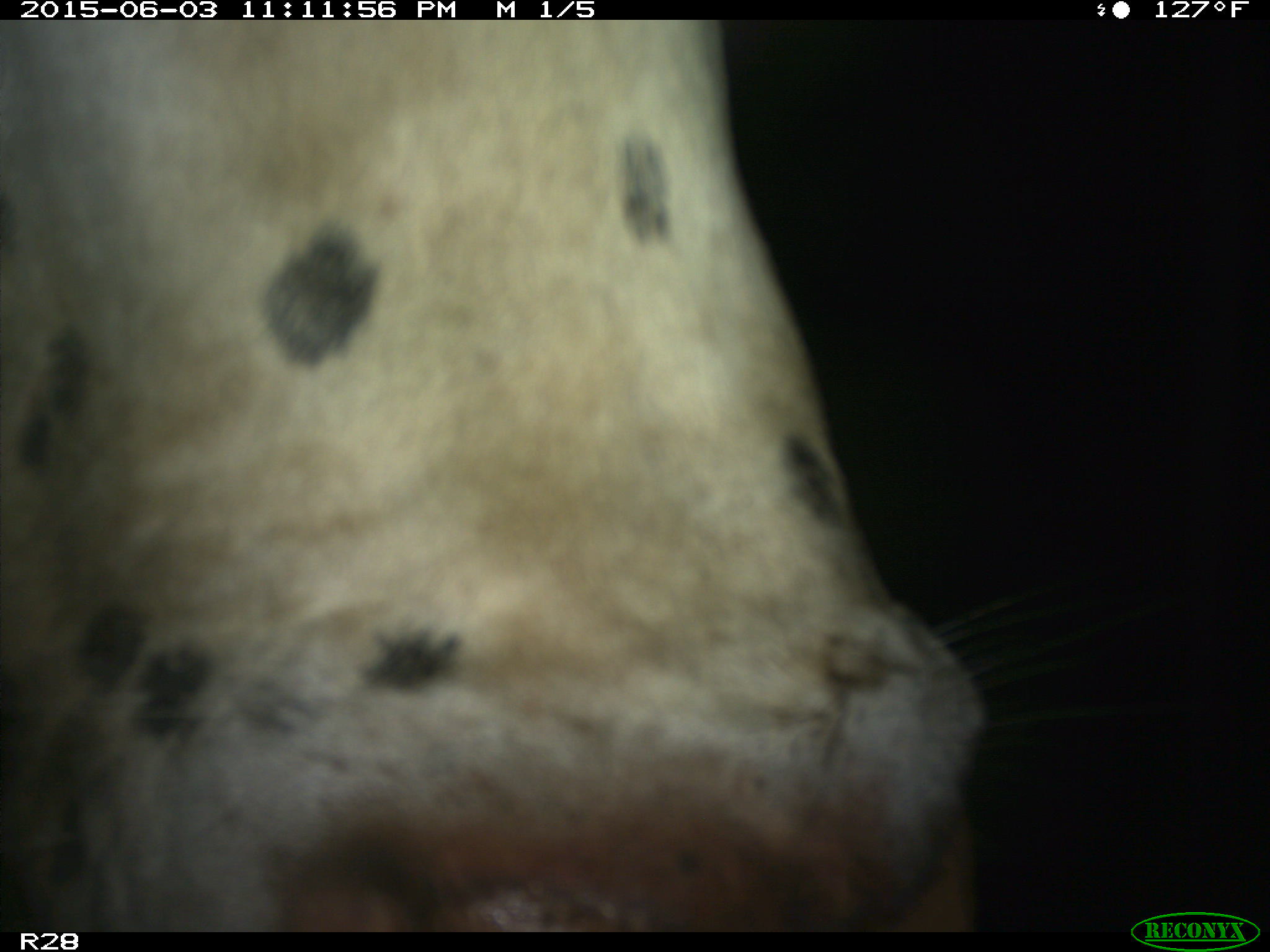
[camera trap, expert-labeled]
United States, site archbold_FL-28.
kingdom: Animalia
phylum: Chordata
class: Mammalia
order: Artiodactyla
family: Bovidae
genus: Bos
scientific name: Bos taurus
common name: domestic cow